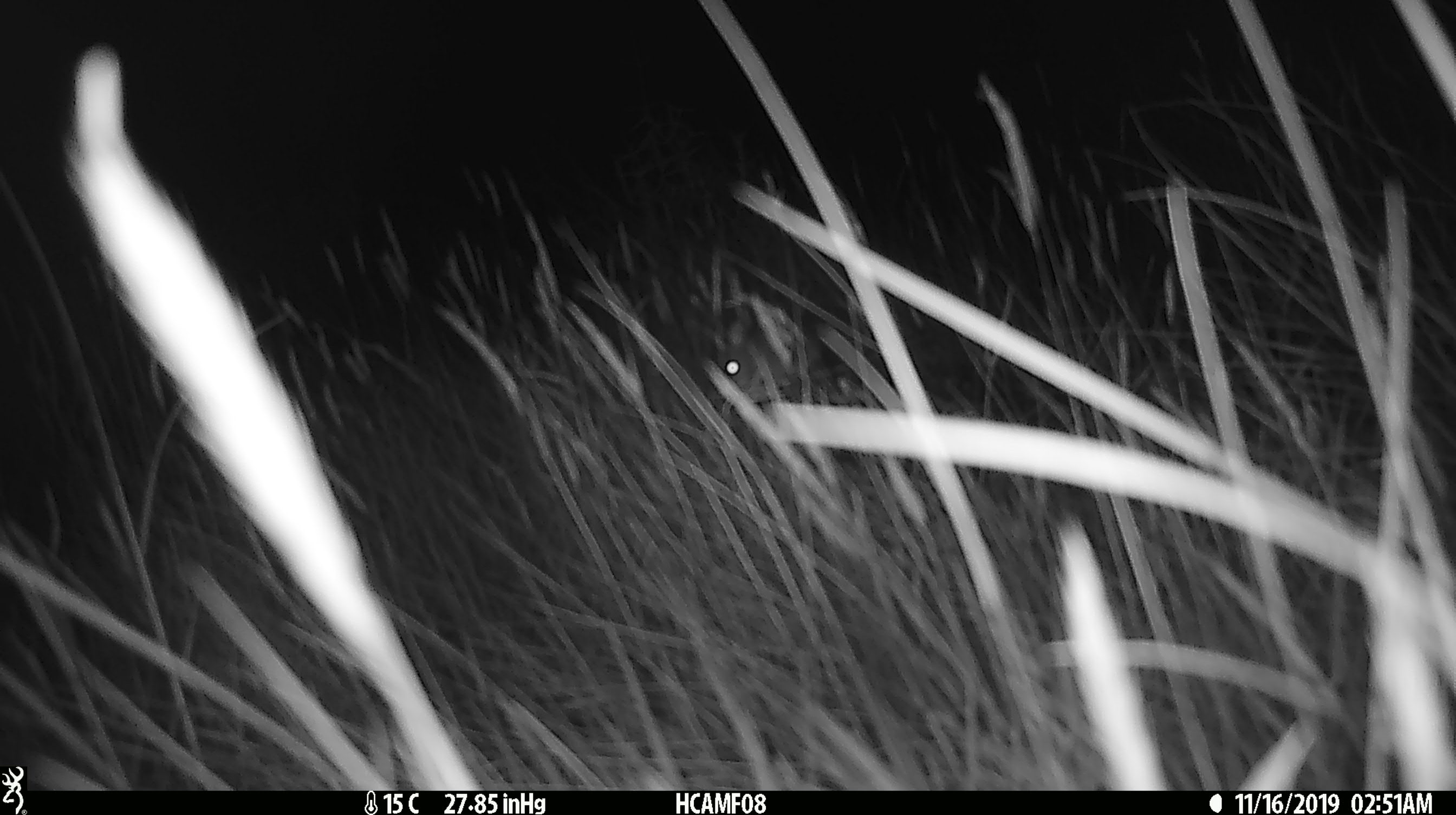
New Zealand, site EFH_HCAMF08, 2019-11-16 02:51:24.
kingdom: Animalia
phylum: Chordata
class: Mammalia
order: Rodentia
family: Muridae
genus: Mus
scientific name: Mus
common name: mouse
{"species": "mouse (Mus)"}